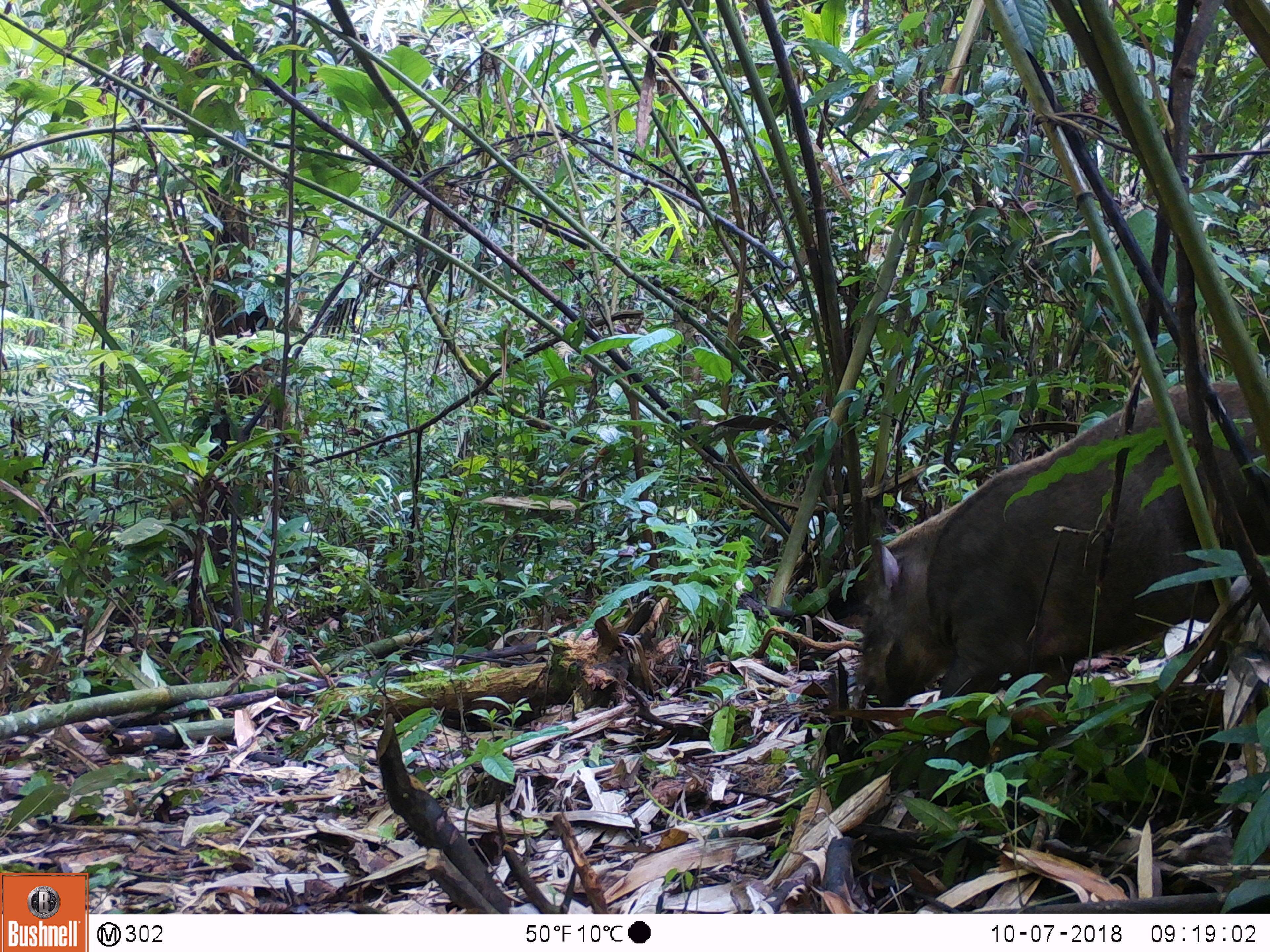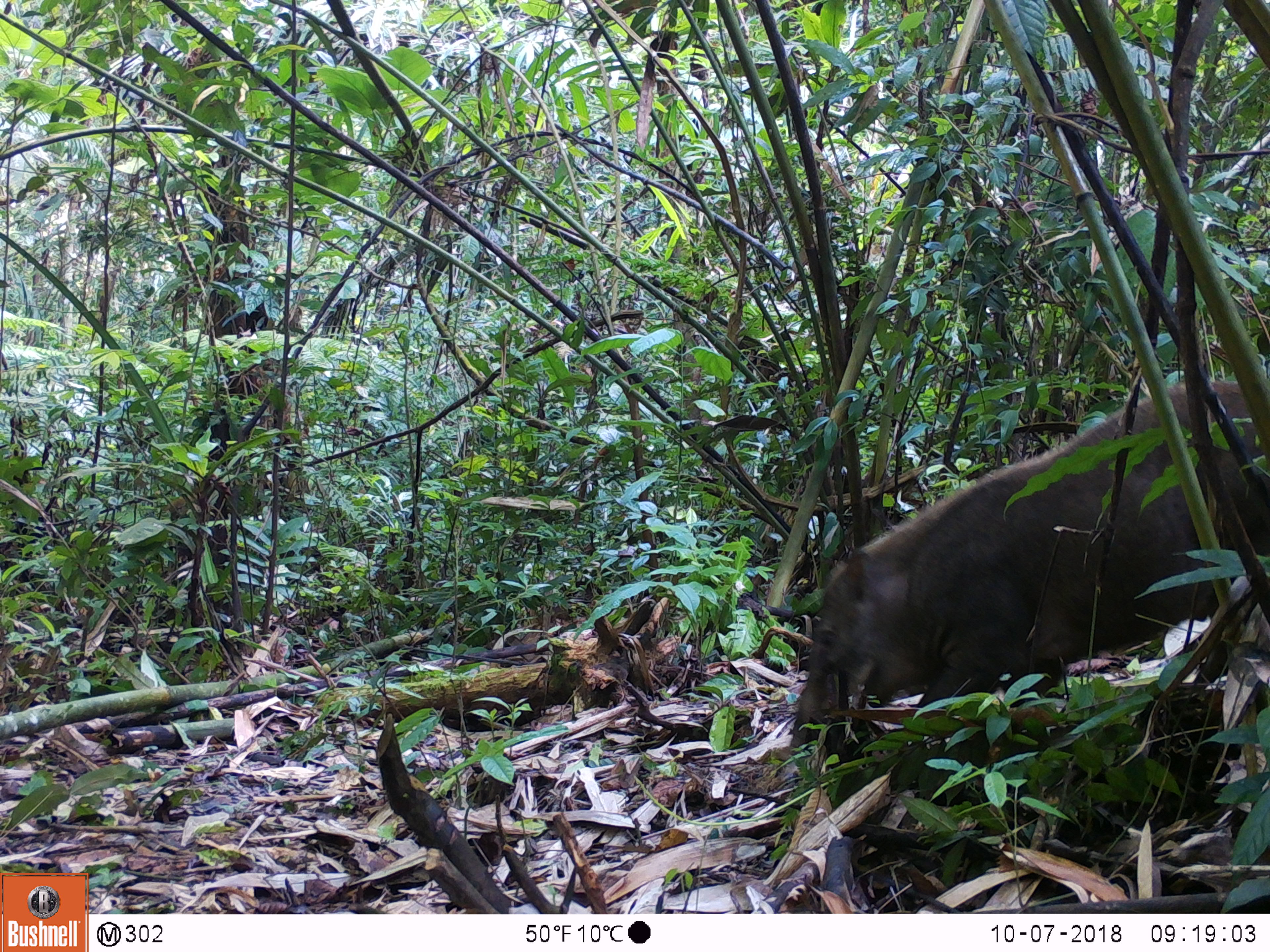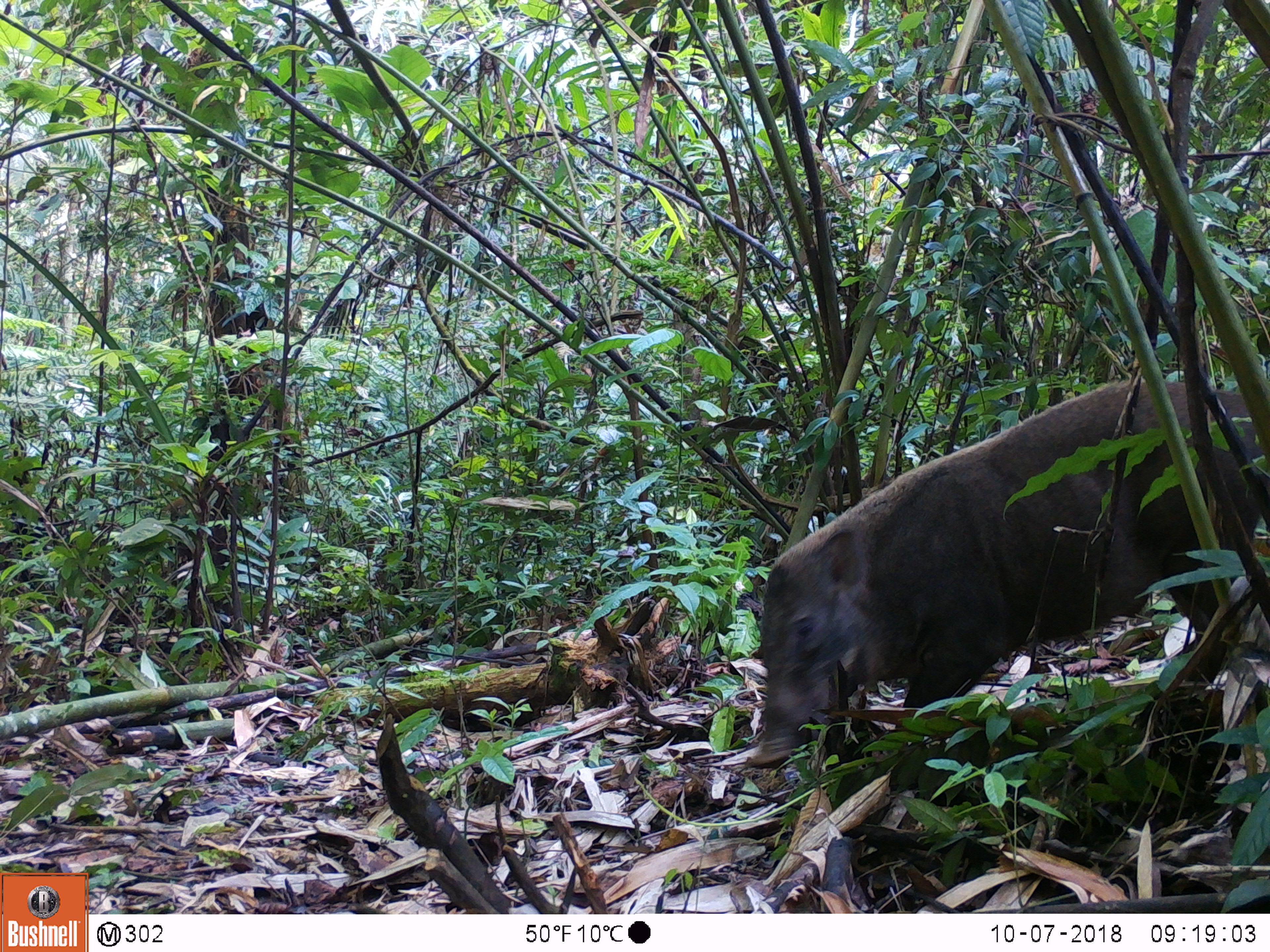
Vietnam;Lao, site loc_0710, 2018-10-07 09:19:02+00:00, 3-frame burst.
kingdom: Animalia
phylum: Chordata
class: Mammalia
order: Artiodactyla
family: Suidae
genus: Sus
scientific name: Sus scrofa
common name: eurasian wild pig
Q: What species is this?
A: Eurasian wild pig (Sus scrofa).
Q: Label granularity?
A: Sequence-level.